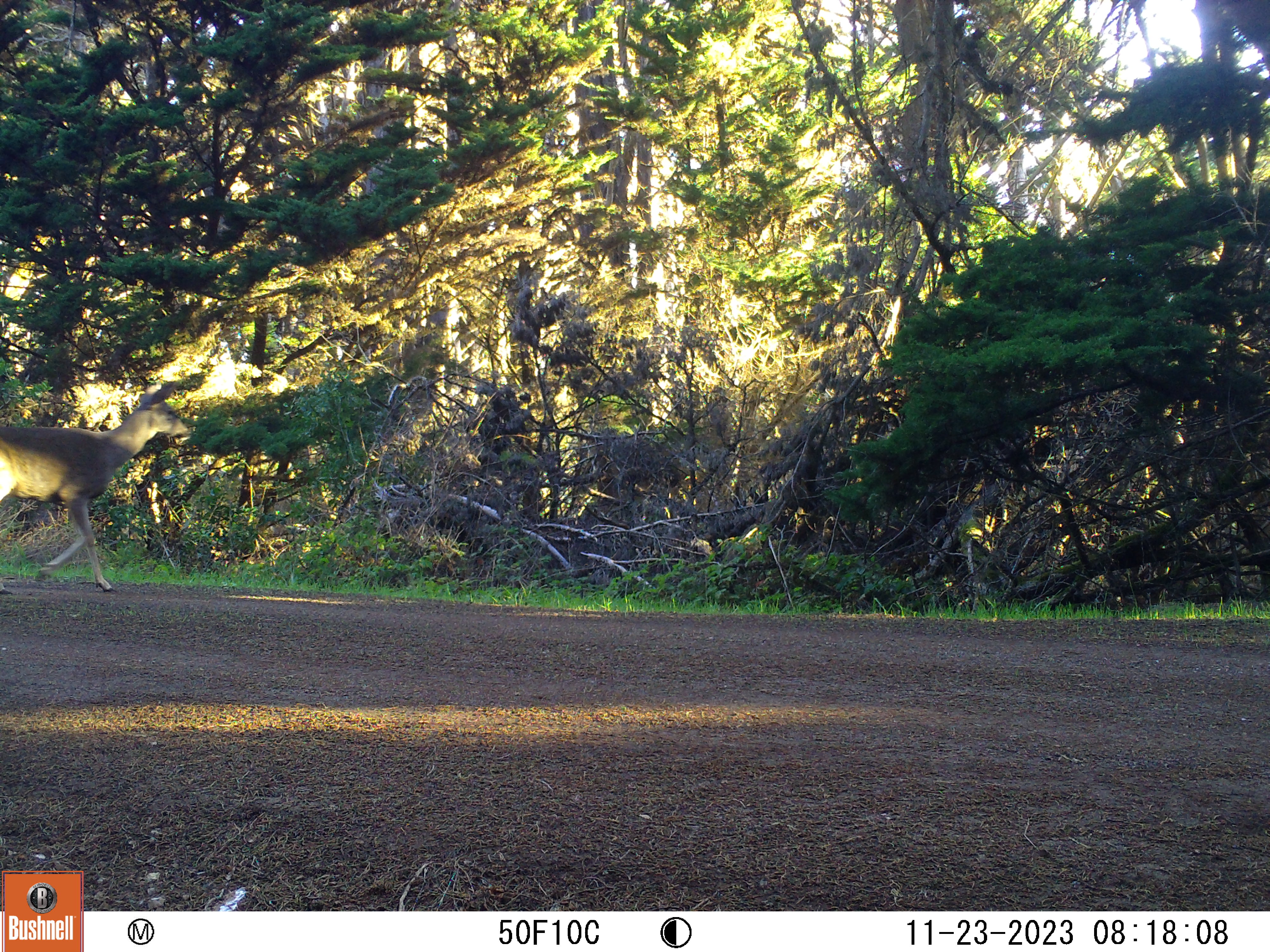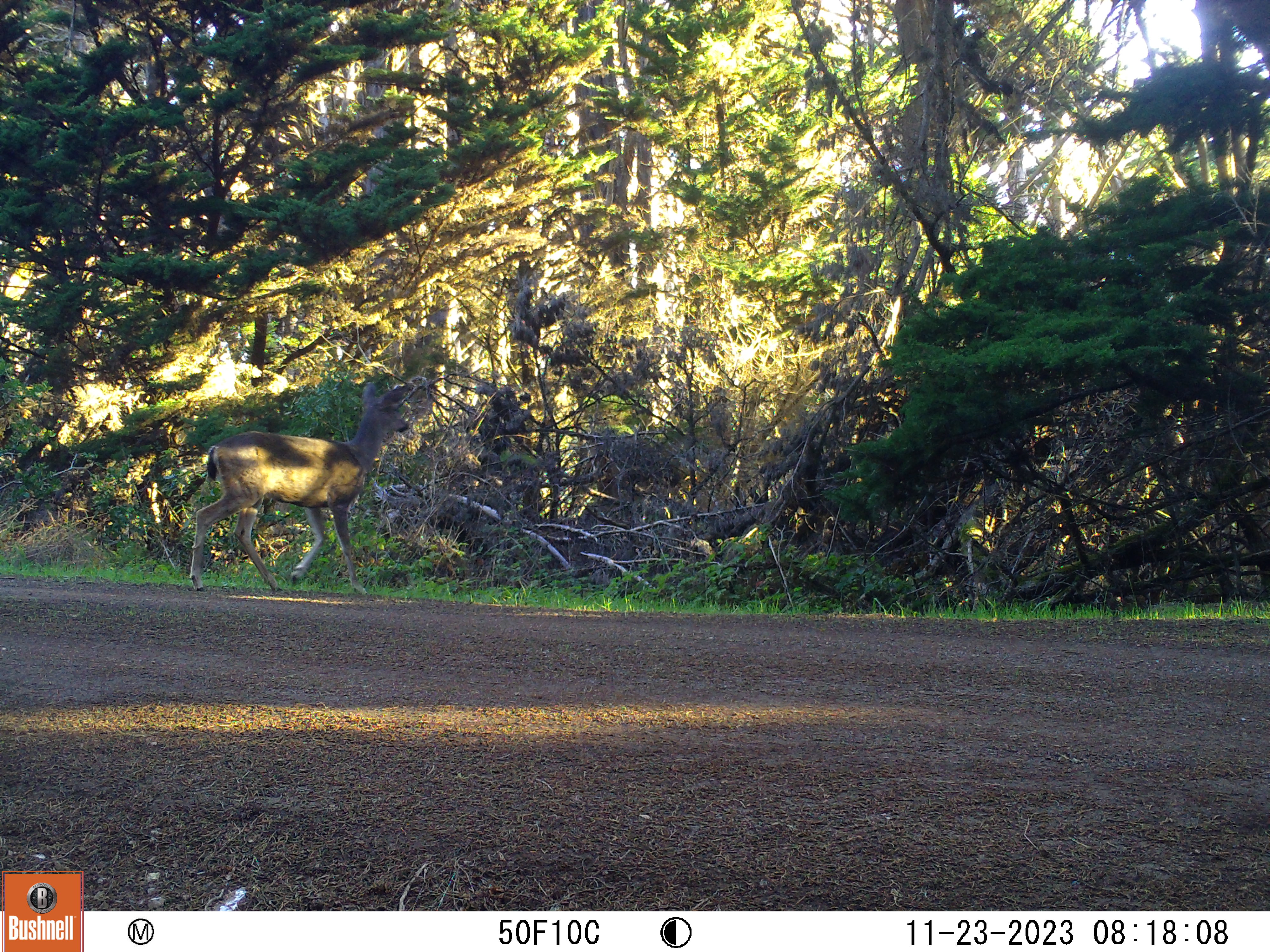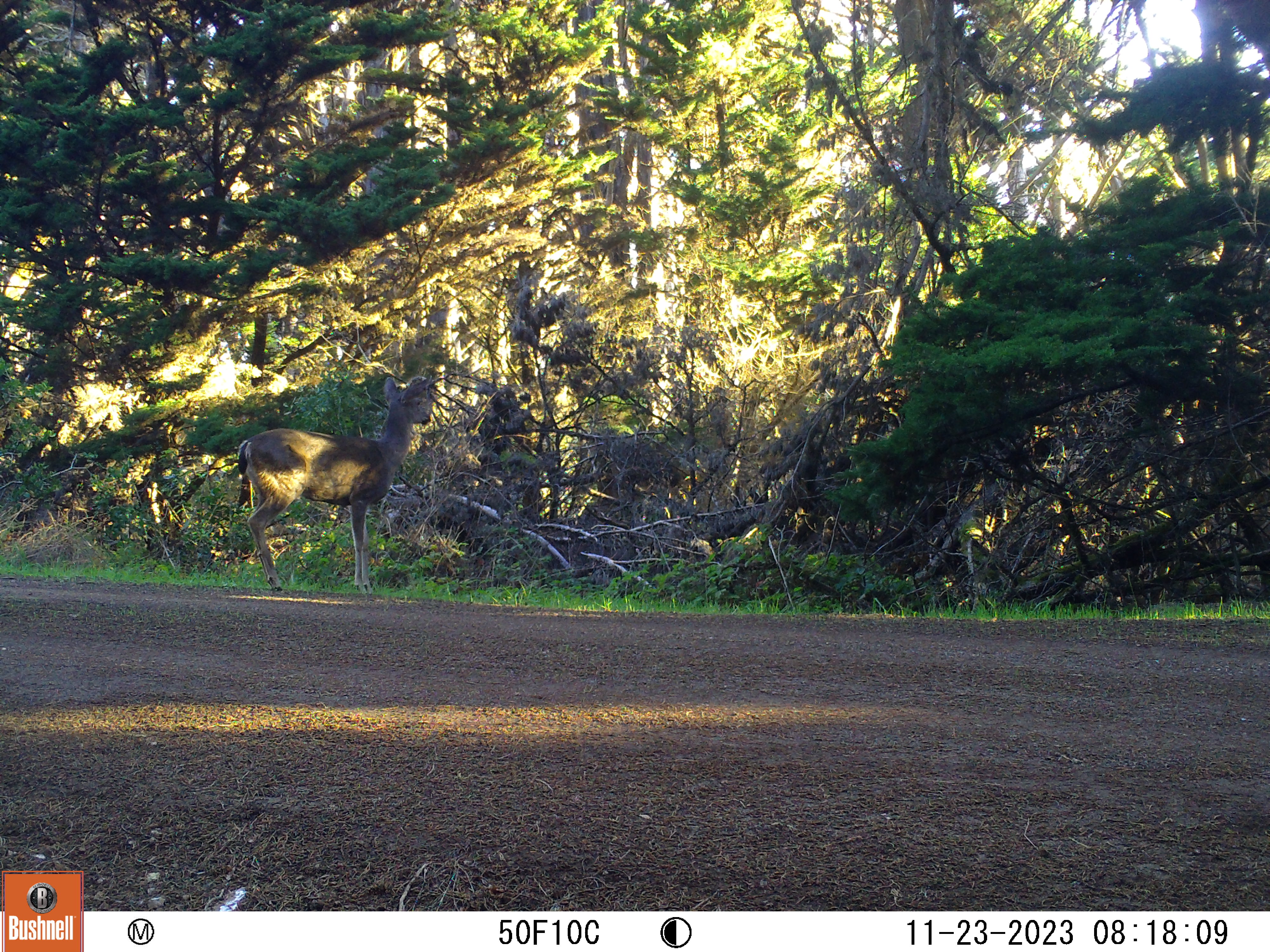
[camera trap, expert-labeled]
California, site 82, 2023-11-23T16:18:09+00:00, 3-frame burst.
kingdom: Animalia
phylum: Chordata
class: Mammalia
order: Artiodactyla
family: Cervidae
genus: Odocoileus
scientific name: Odocoileus hemionus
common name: mule deer